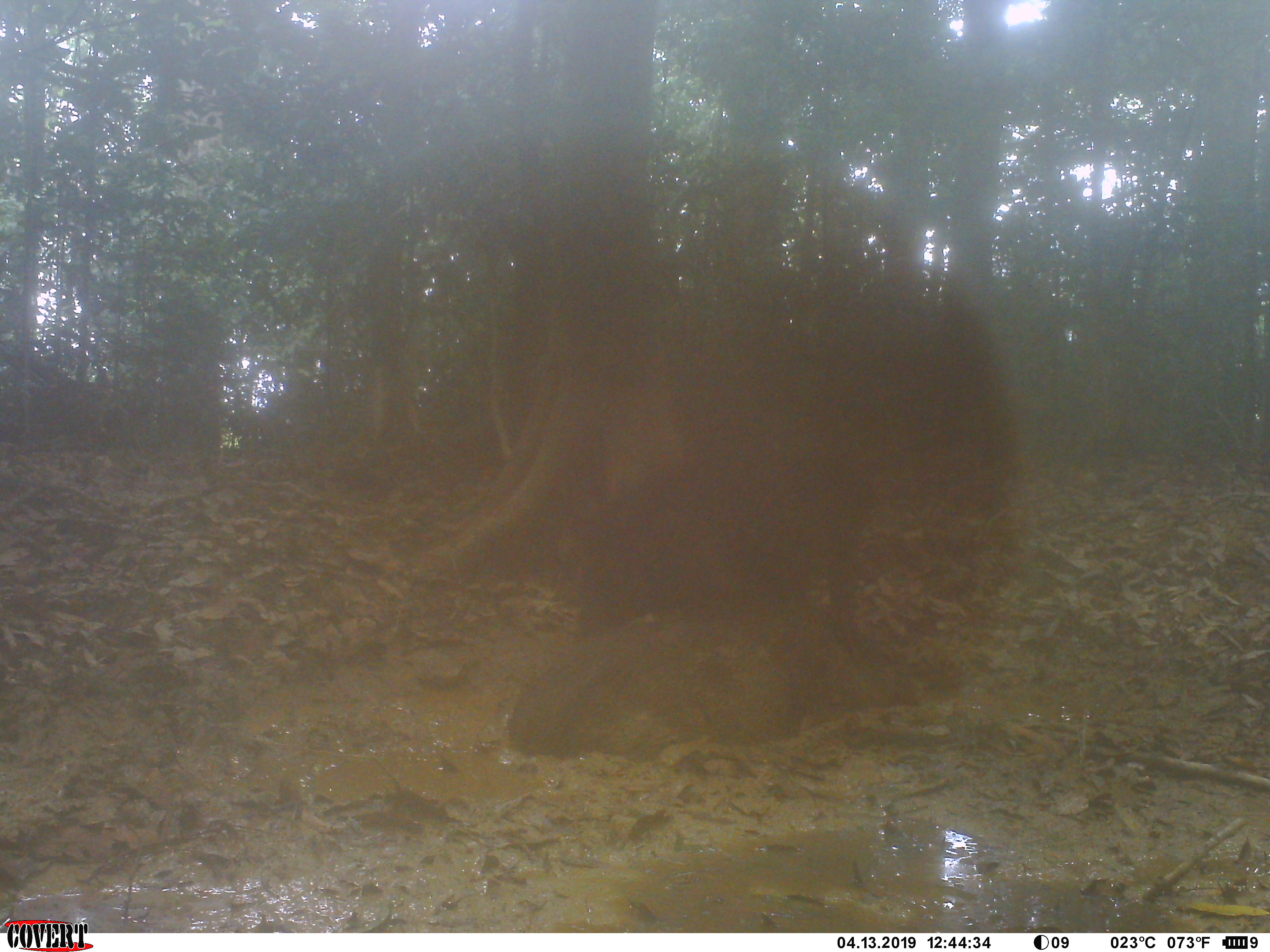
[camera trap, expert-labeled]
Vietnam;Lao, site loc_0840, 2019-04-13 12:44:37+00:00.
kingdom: Animalia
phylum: Chordata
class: Mammalia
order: Artiodactyla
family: Suidae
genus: Sus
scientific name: Sus scrofa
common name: eurasian wild pig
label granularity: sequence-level